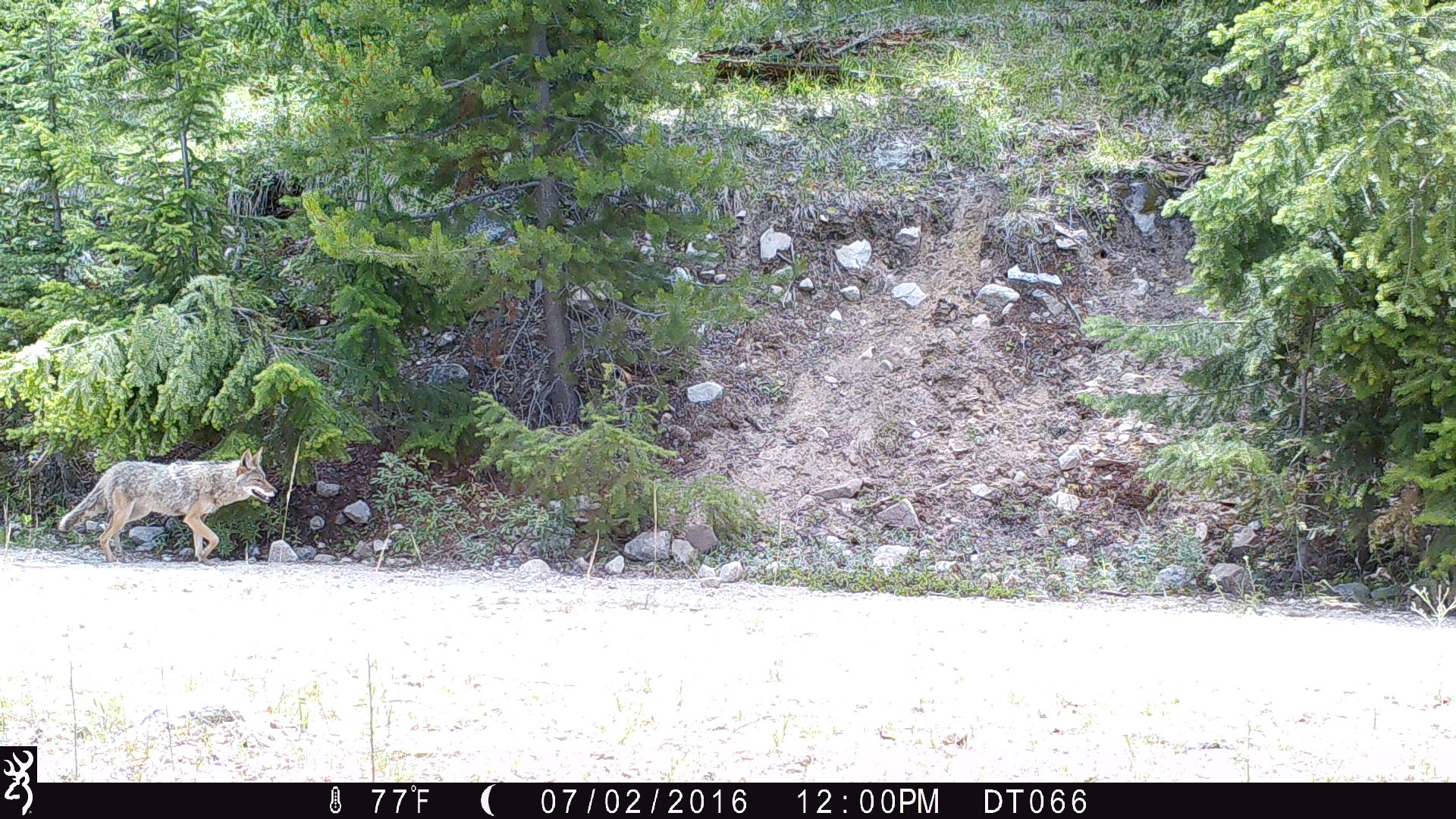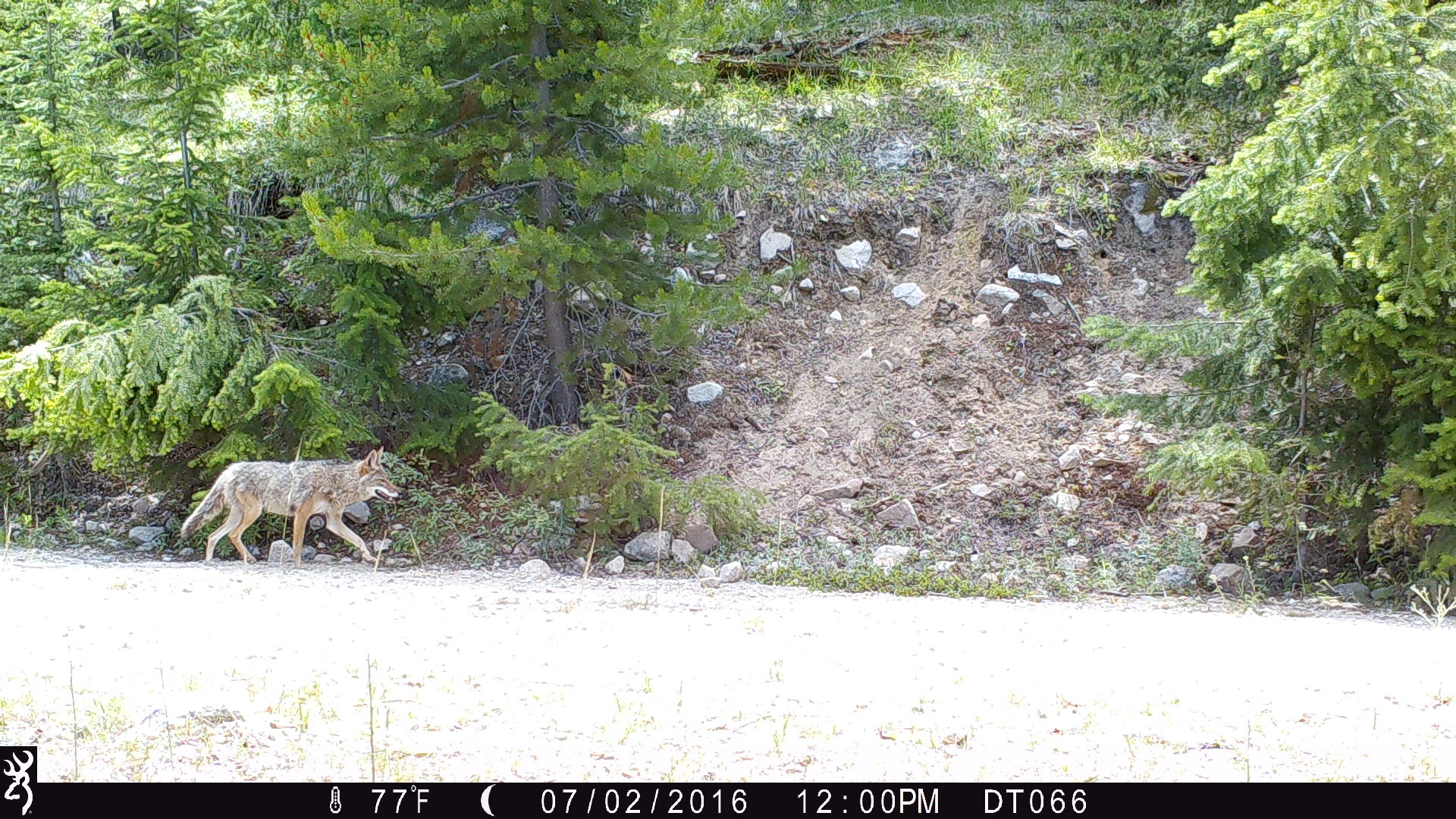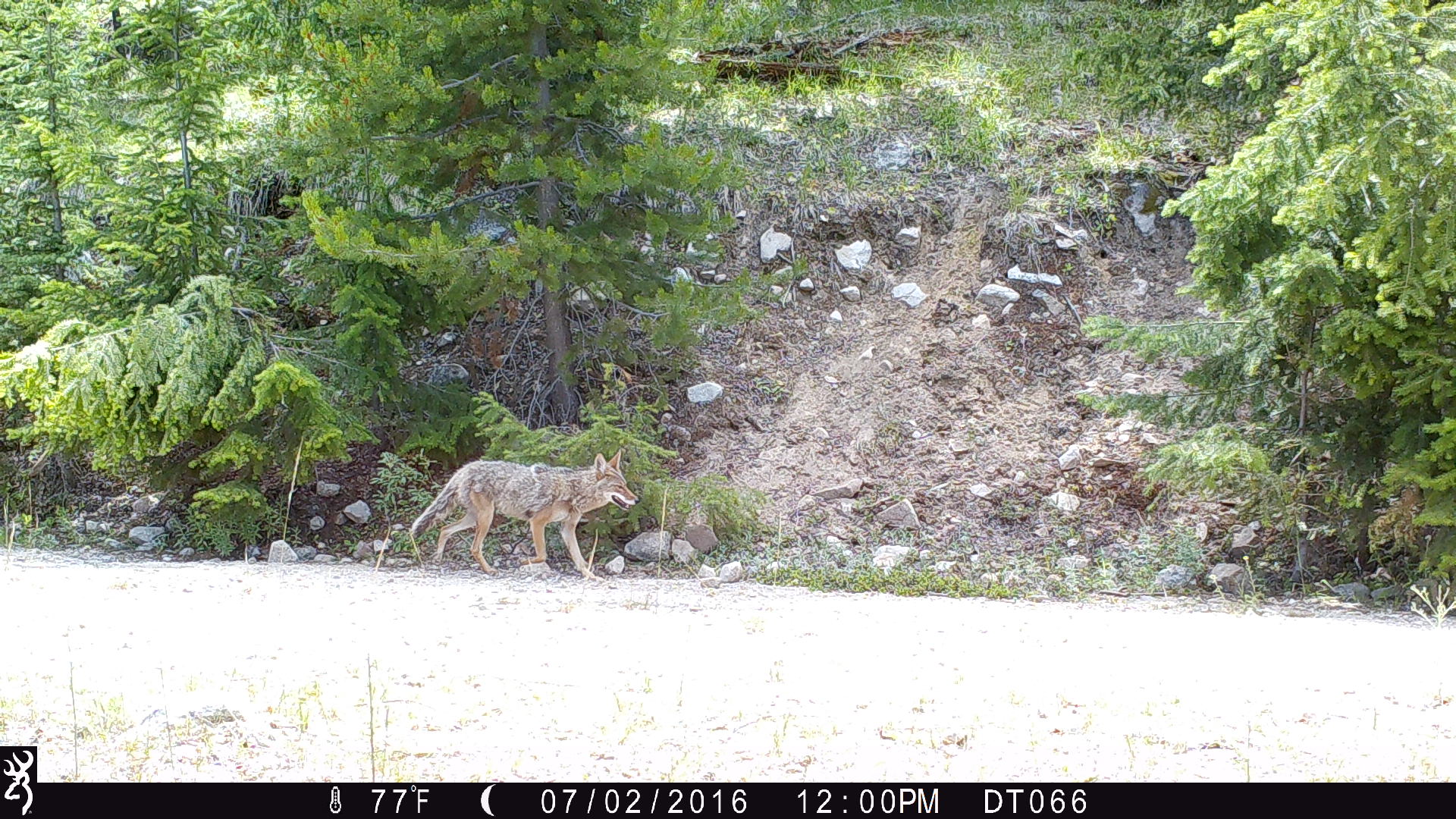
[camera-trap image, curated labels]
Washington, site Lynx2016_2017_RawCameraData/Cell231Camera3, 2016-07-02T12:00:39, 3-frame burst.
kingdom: Animalia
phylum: Chordata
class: Mammalia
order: Carnivora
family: Canidae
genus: Canis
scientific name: Canis latrans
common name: coyote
Canis latrans (coyote). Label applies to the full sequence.